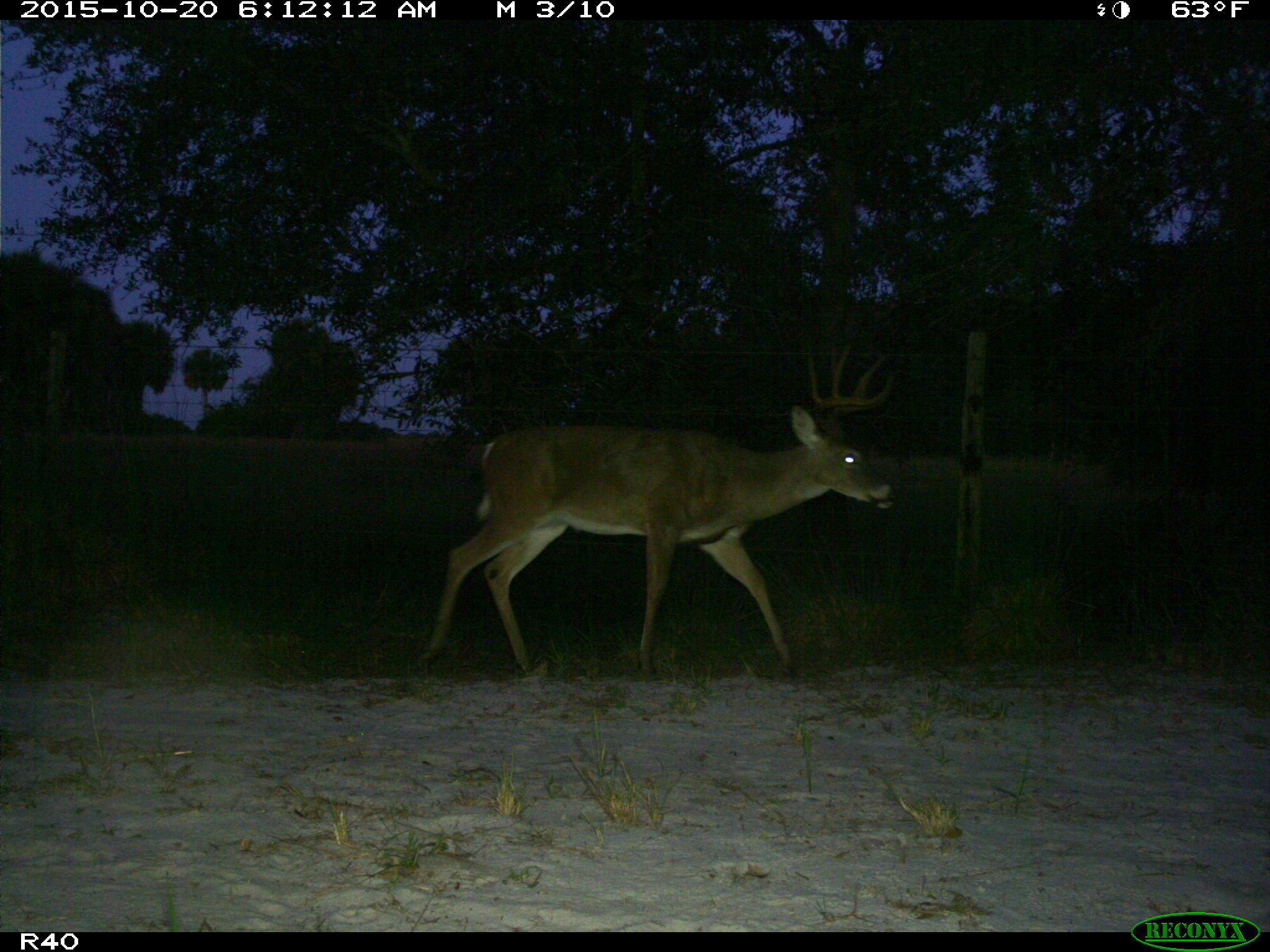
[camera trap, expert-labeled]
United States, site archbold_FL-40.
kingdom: Animalia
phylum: Chordata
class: Mammalia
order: Artiodactyla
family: Cervidae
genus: Odocoileus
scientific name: Odocoileus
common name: deer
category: unidentified deer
Unidentified deer (deer) (Odocoileus).